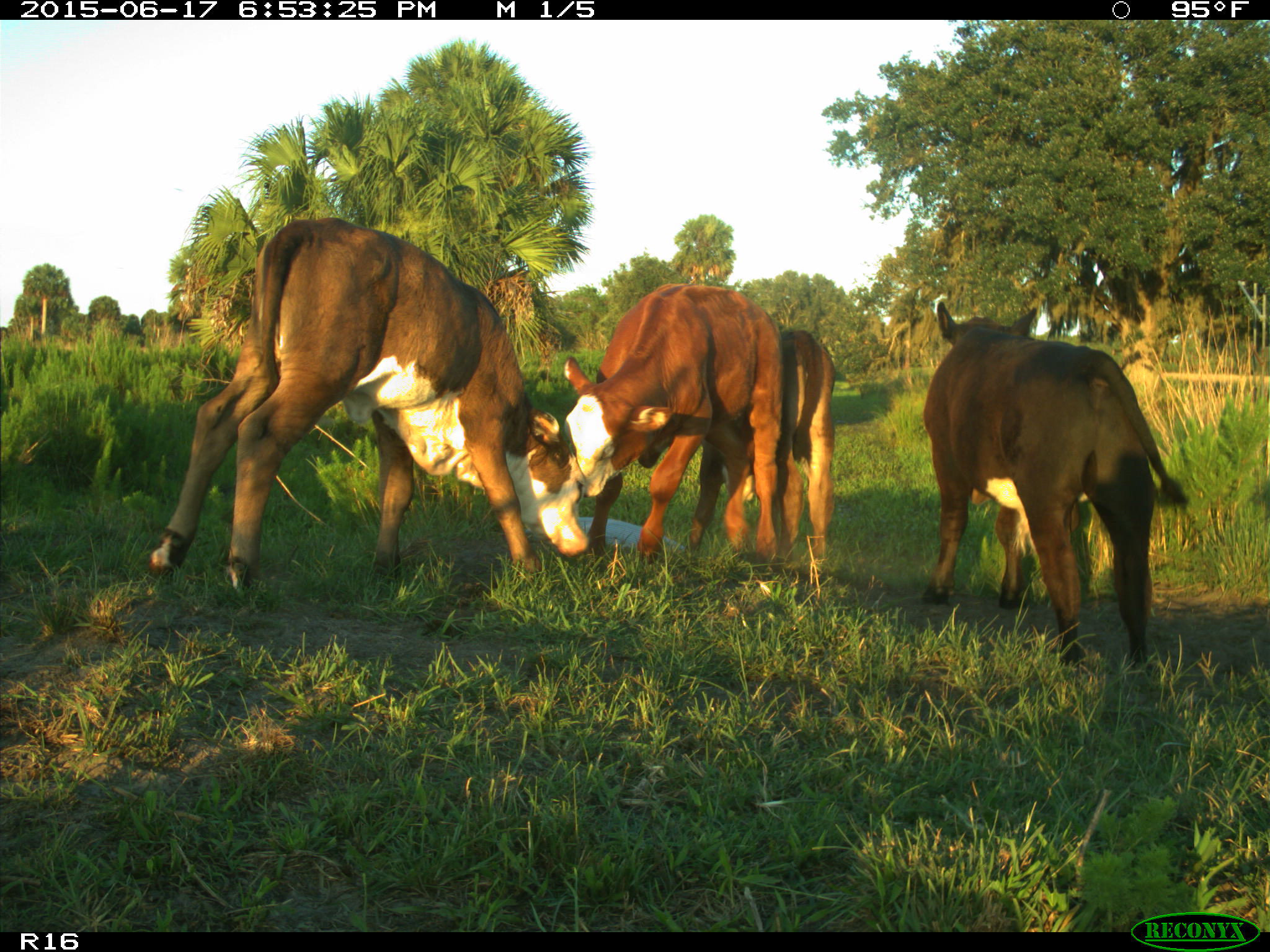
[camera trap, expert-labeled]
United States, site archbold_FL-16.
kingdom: Animalia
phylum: Chordata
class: Mammalia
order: Artiodactyla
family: Bovidae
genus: Bos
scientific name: Bos taurus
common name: domestic cow